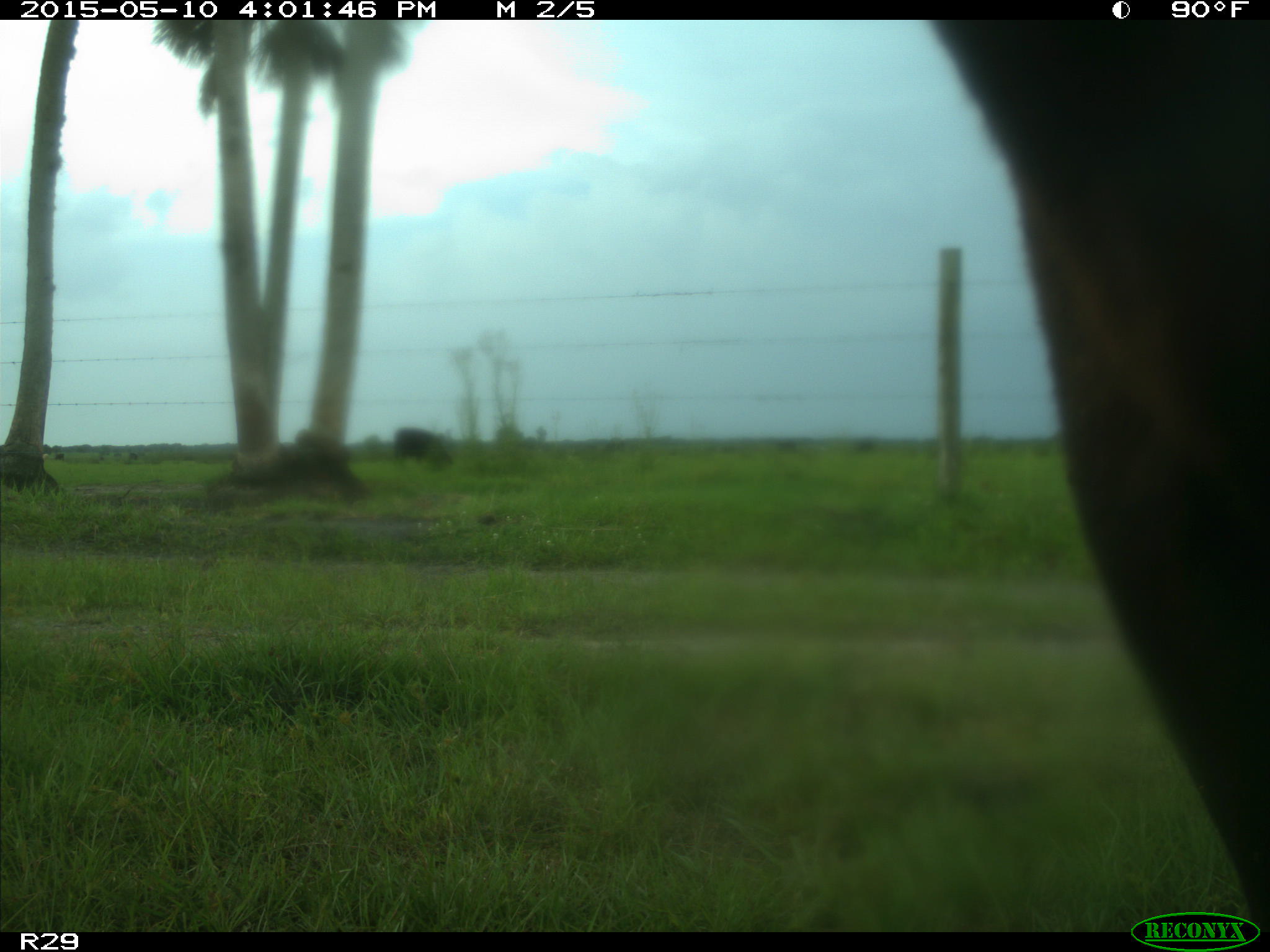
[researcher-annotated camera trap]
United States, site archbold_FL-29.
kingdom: Animalia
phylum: Chordata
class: Mammalia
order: Artiodactyla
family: Bovidae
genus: Bos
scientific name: Bos taurus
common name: domestic cow